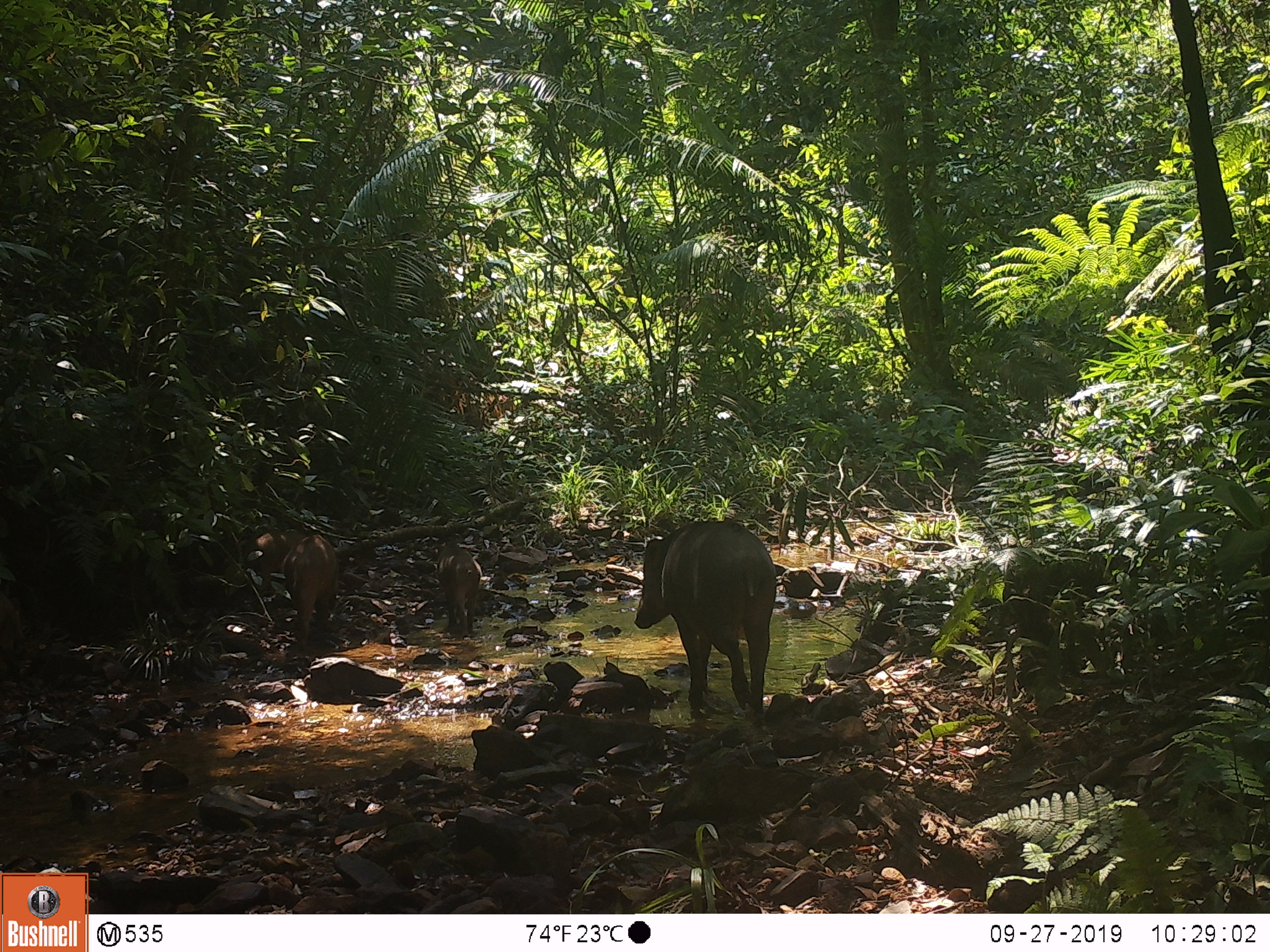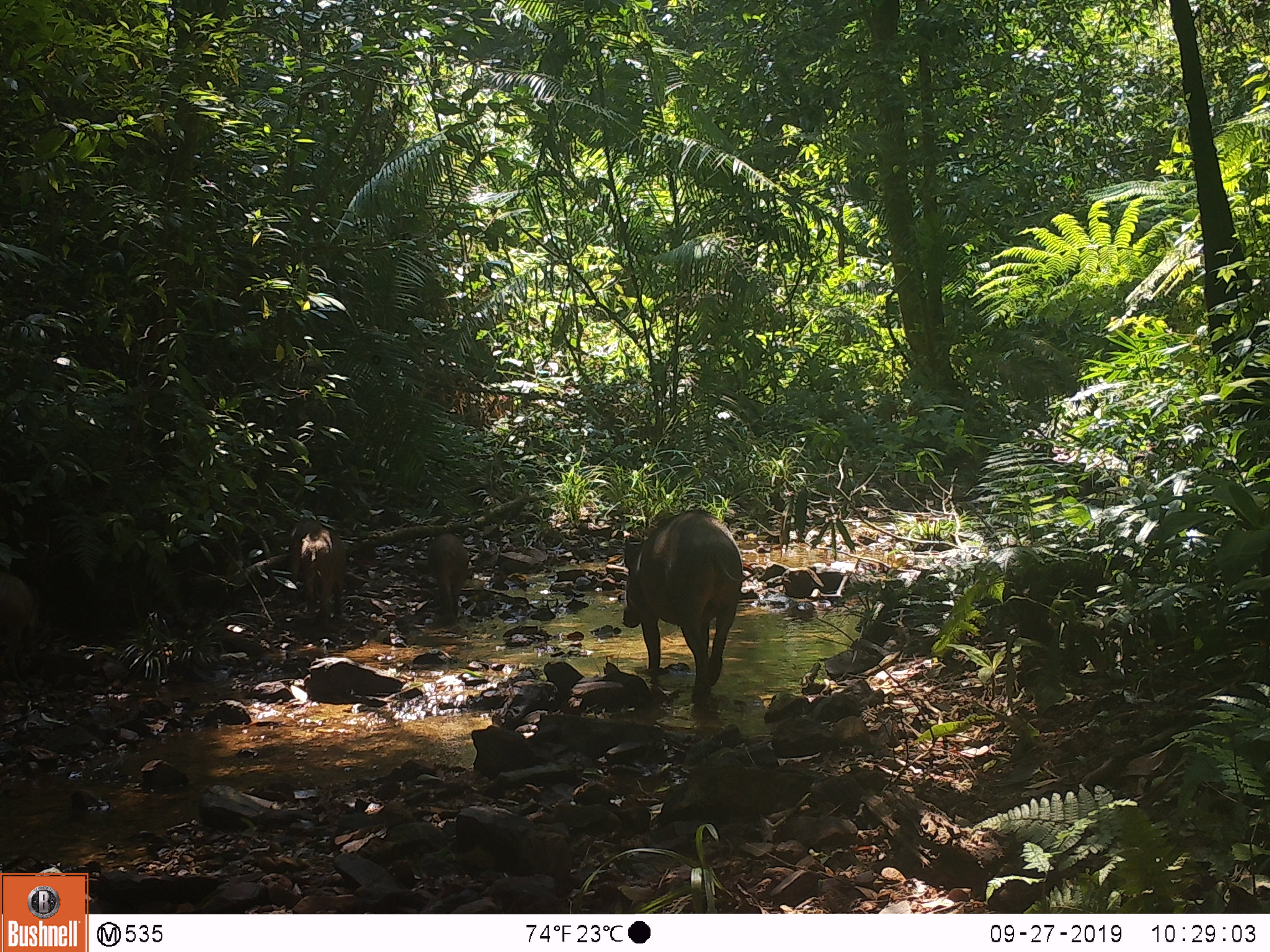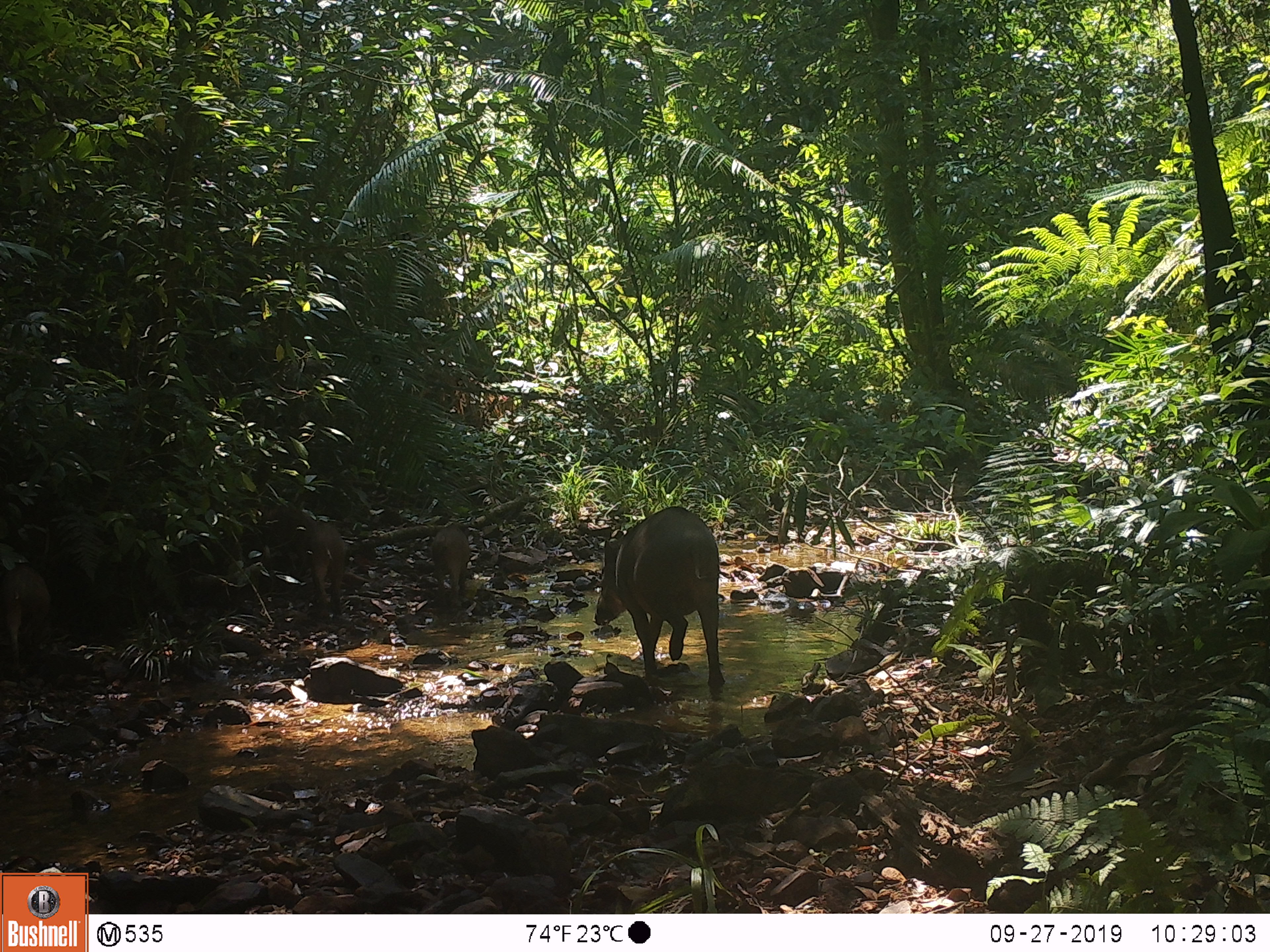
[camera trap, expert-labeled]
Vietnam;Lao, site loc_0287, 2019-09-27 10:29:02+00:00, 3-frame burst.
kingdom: Animalia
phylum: Chordata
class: Mammalia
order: Artiodactyla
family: Suidae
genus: Sus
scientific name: Sus scrofa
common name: eurasian wild pig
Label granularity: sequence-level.